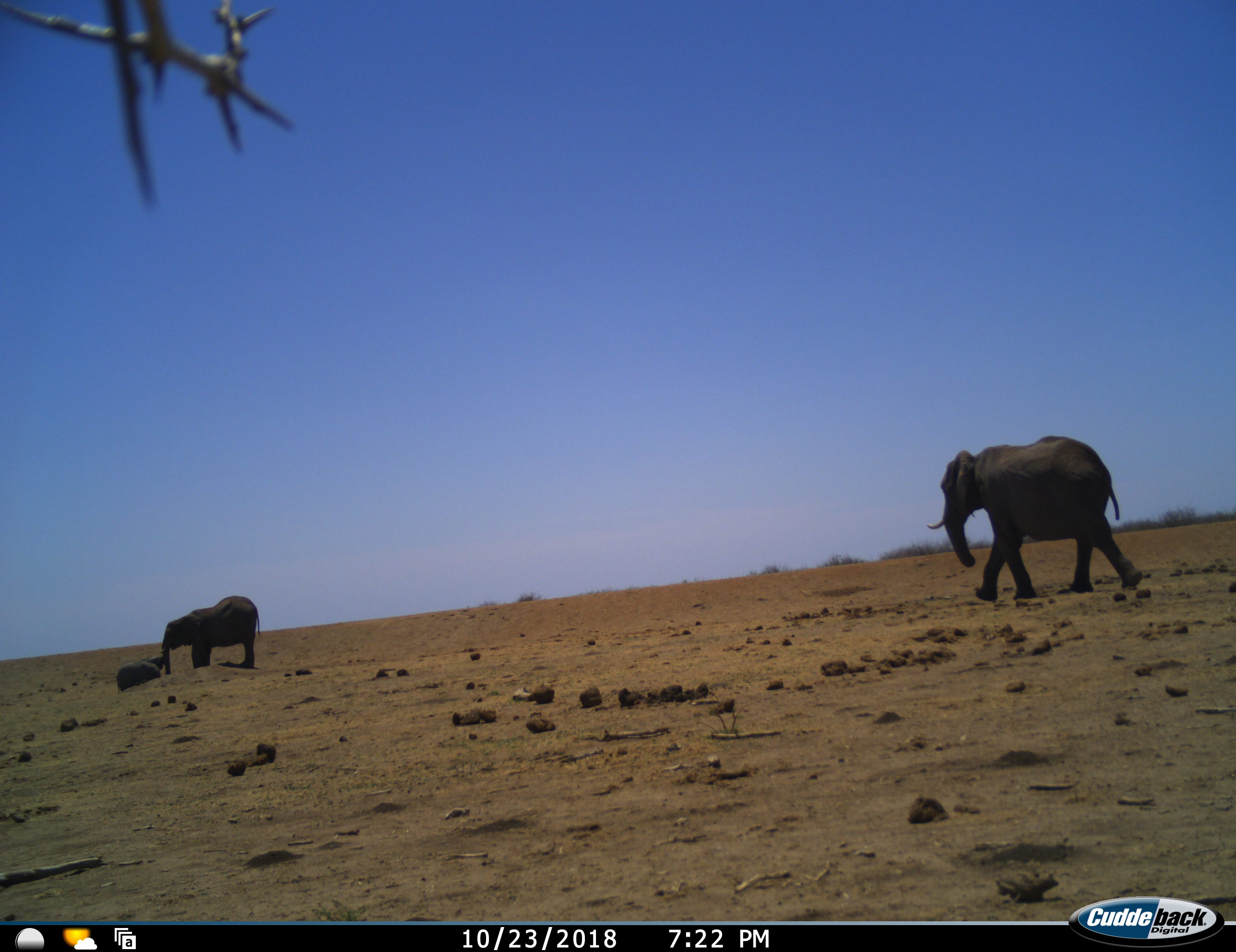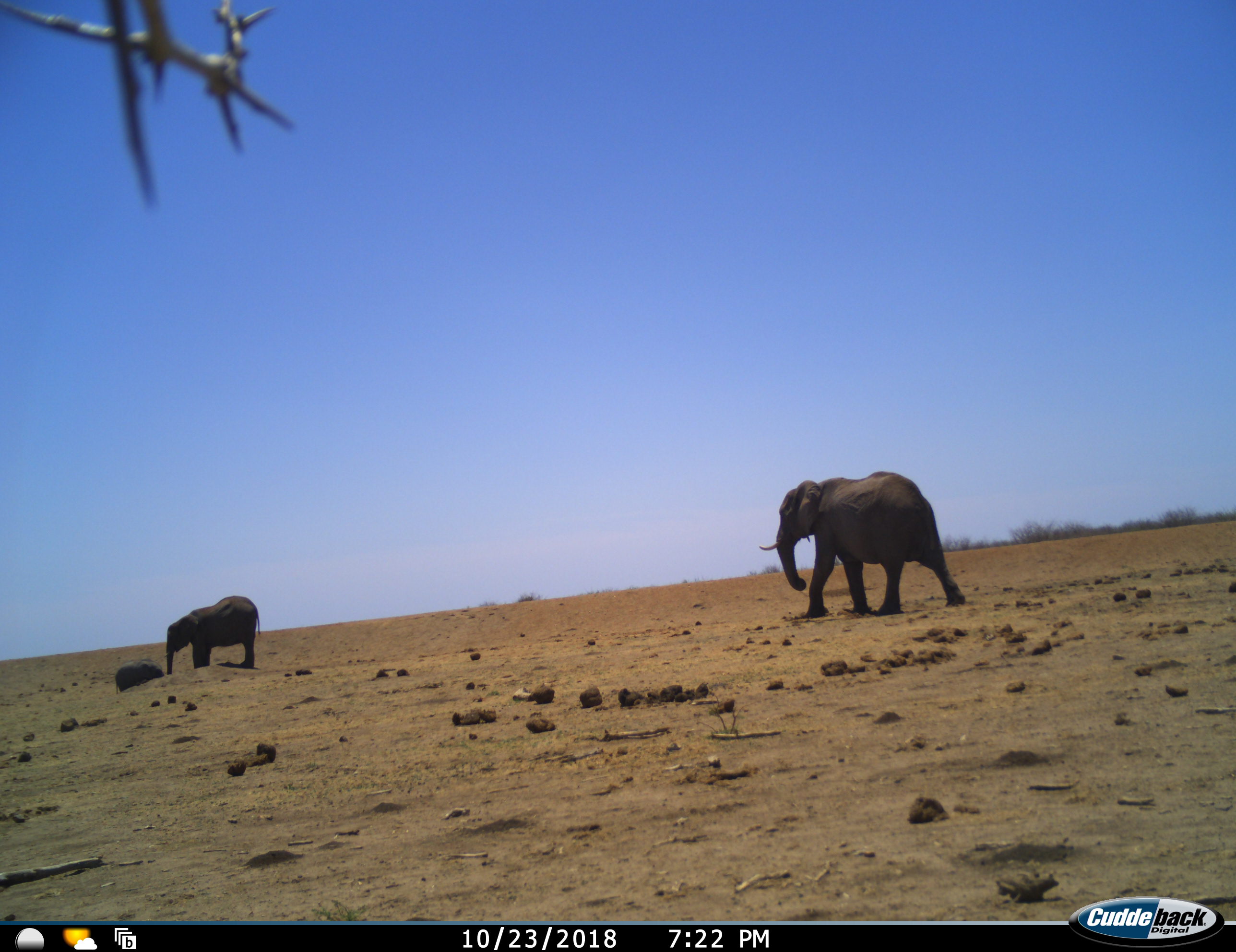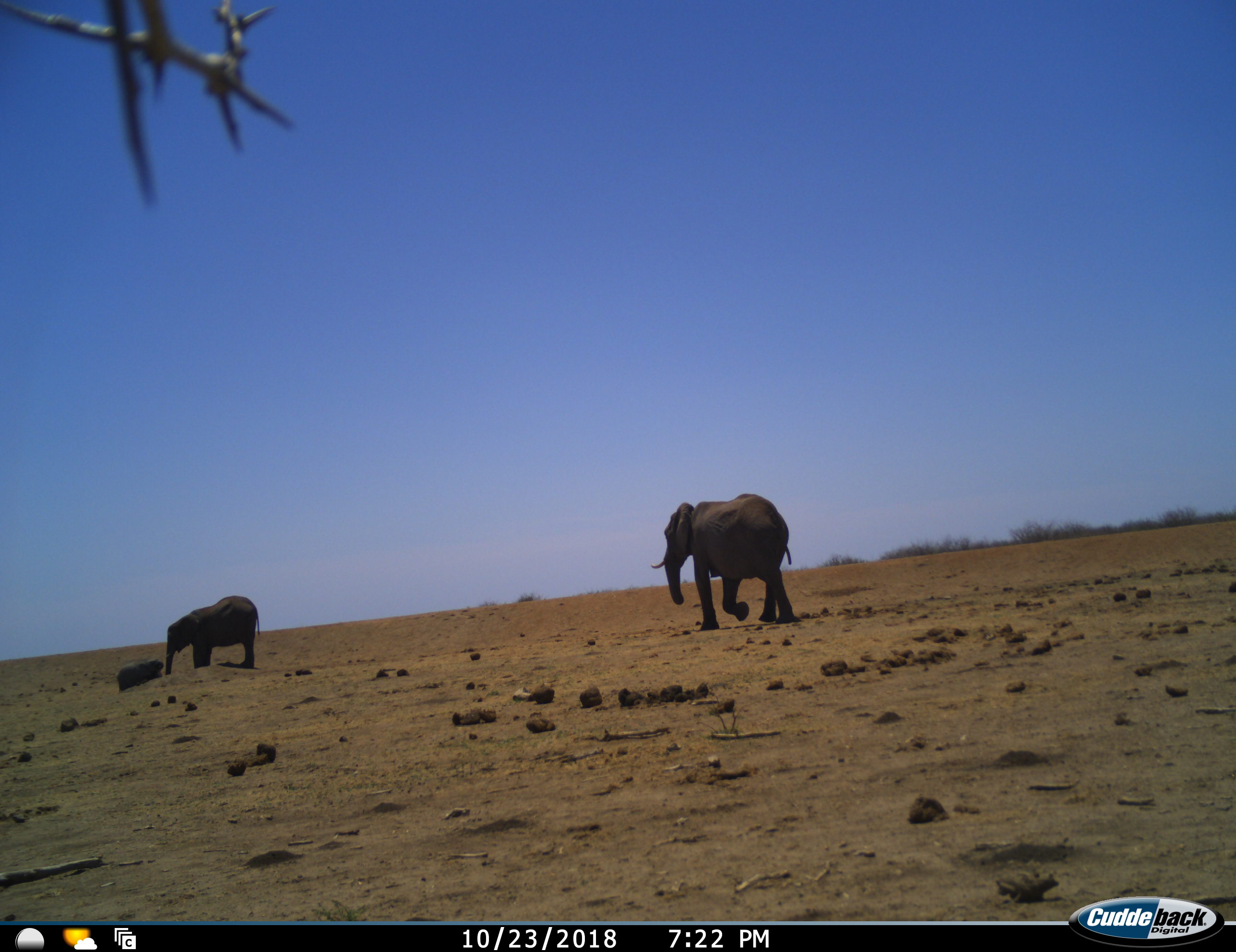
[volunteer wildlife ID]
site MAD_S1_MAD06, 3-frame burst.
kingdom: Animalia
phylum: Chordata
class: Mammalia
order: Proboscidea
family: Elephantidae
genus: Loxodonta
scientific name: Loxodonta africana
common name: african bush elephant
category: elephant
Elephant (african bush elephant) (Loxodonta africana), count 3. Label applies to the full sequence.